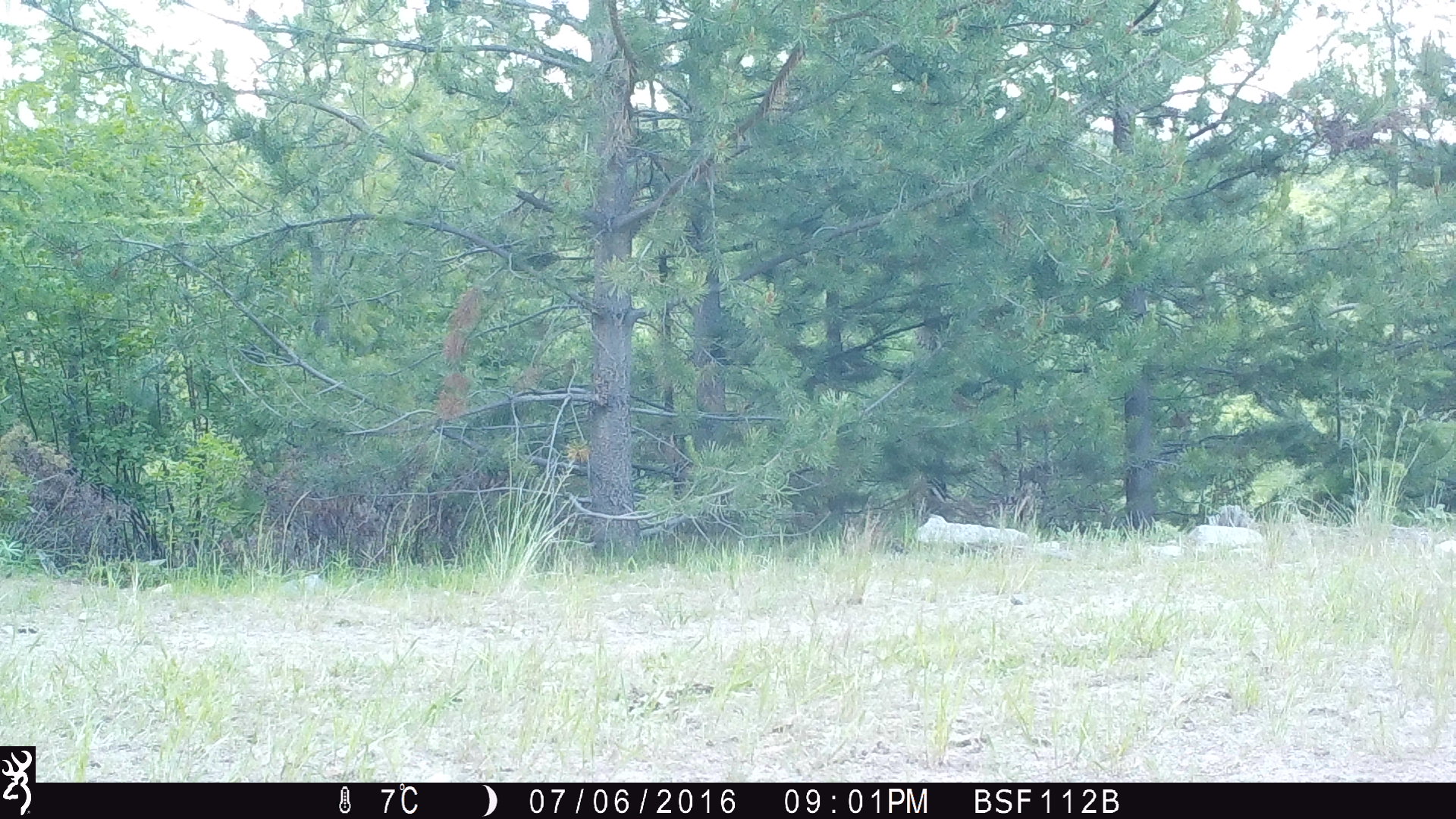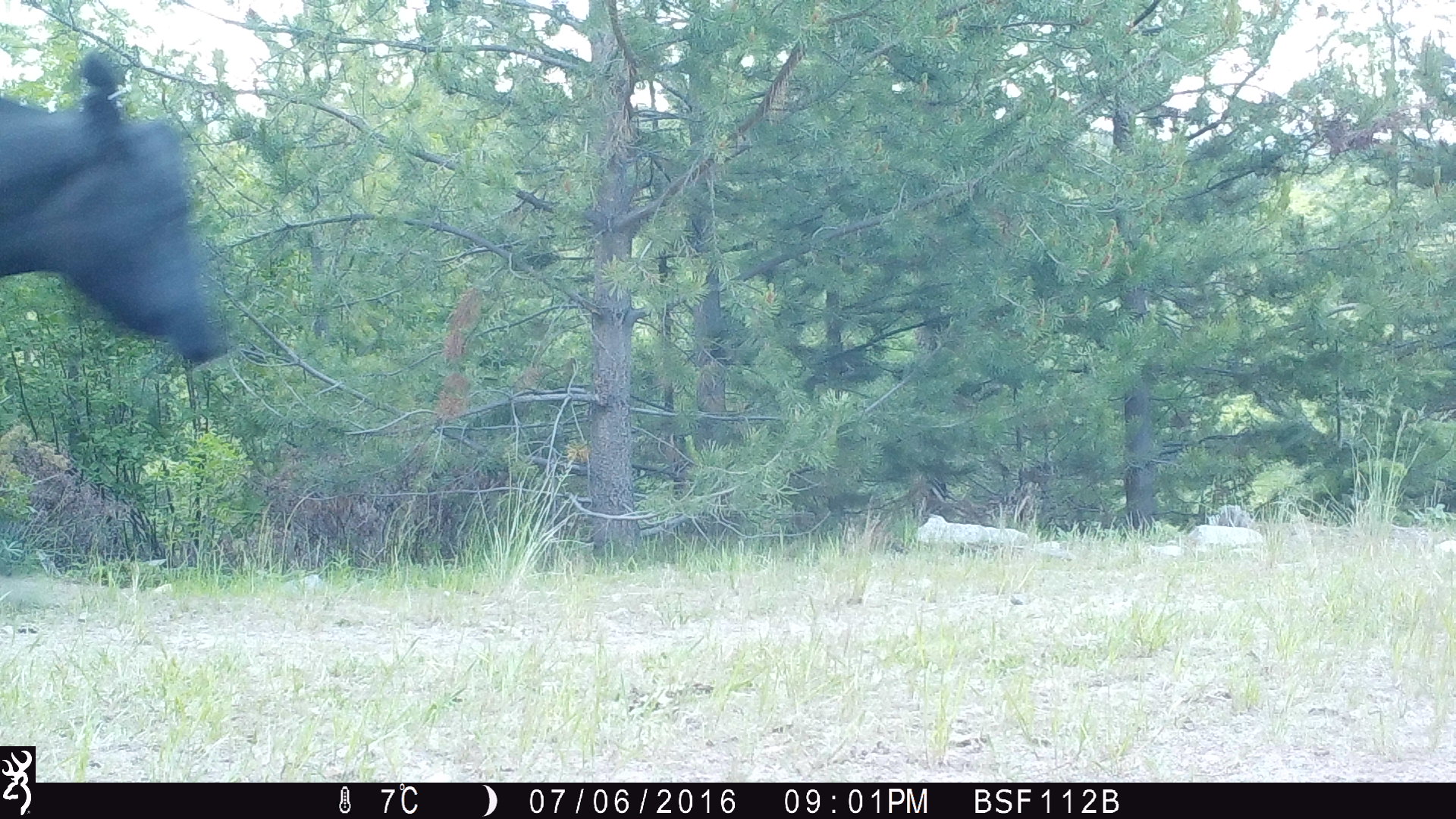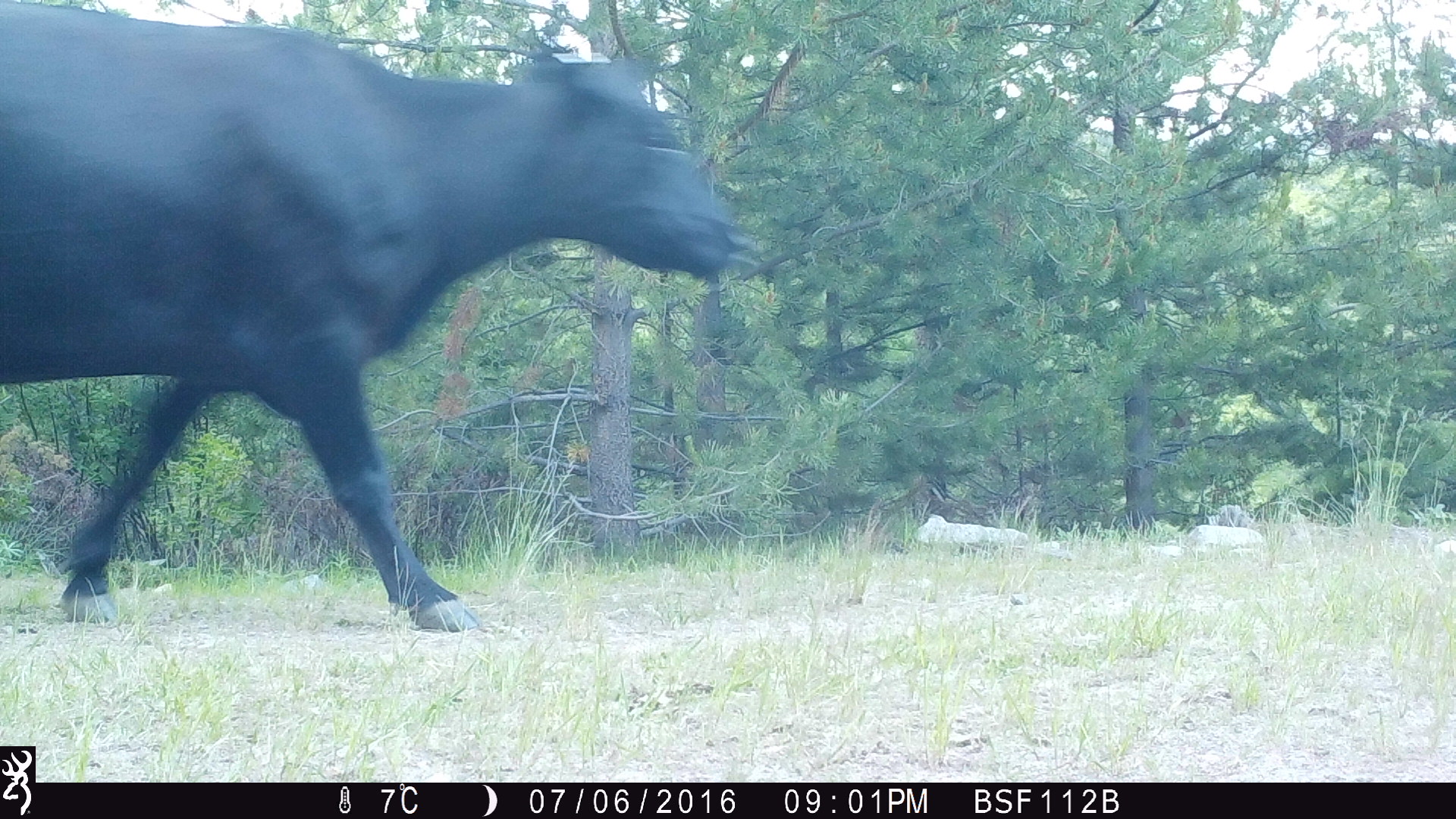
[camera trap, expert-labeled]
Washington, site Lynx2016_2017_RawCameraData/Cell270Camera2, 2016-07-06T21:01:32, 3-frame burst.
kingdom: Animalia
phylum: Chordata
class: Mammalia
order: Artiodactyla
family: Bovidae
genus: Bos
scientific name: Bos taurus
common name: domestic cattle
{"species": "domestic cattle (Bos taurus)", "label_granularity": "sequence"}